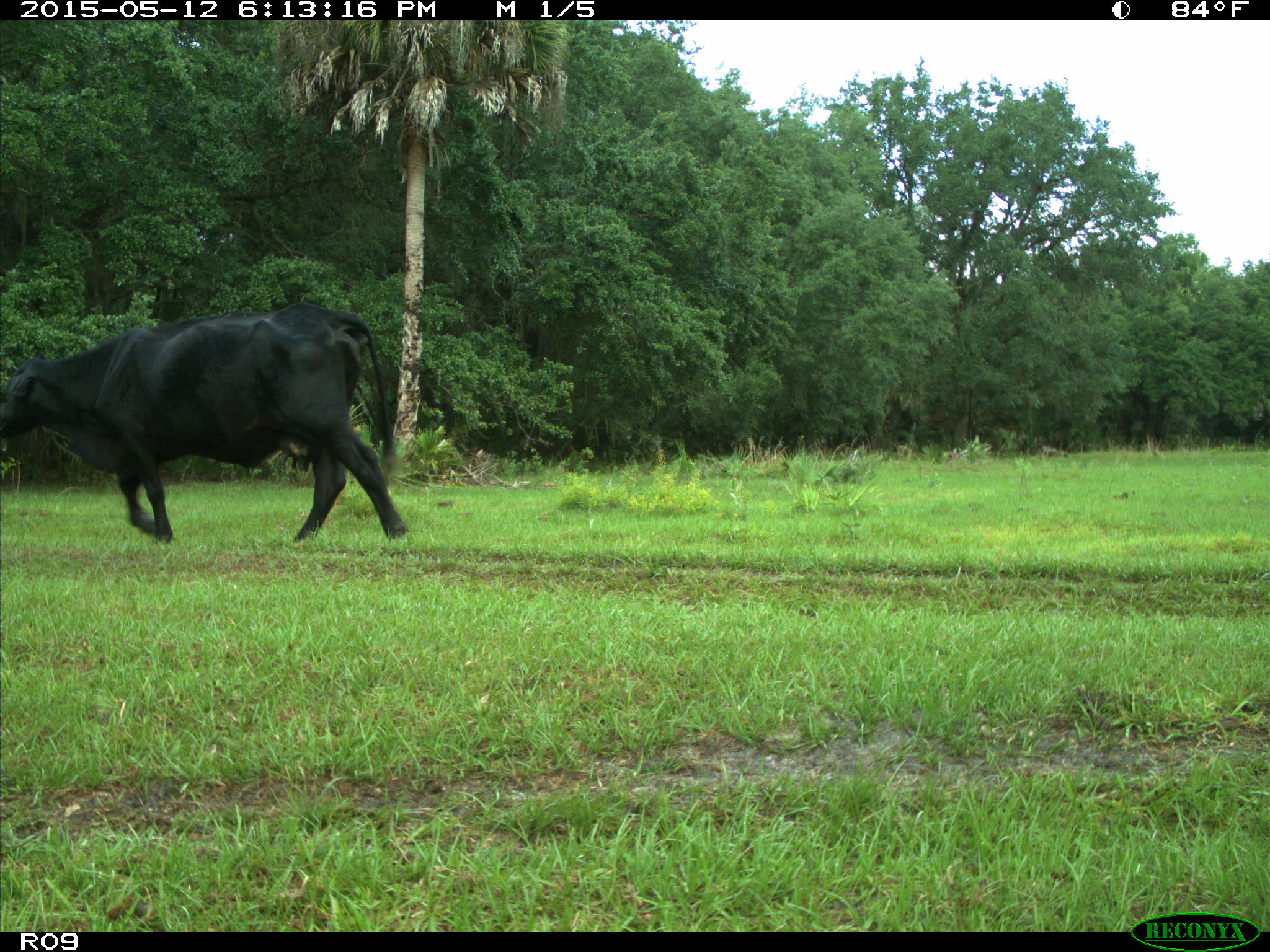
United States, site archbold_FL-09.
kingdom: Animalia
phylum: Chordata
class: Mammalia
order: Artiodactyla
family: Bovidae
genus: Bos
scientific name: Bos taurus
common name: domestic cow